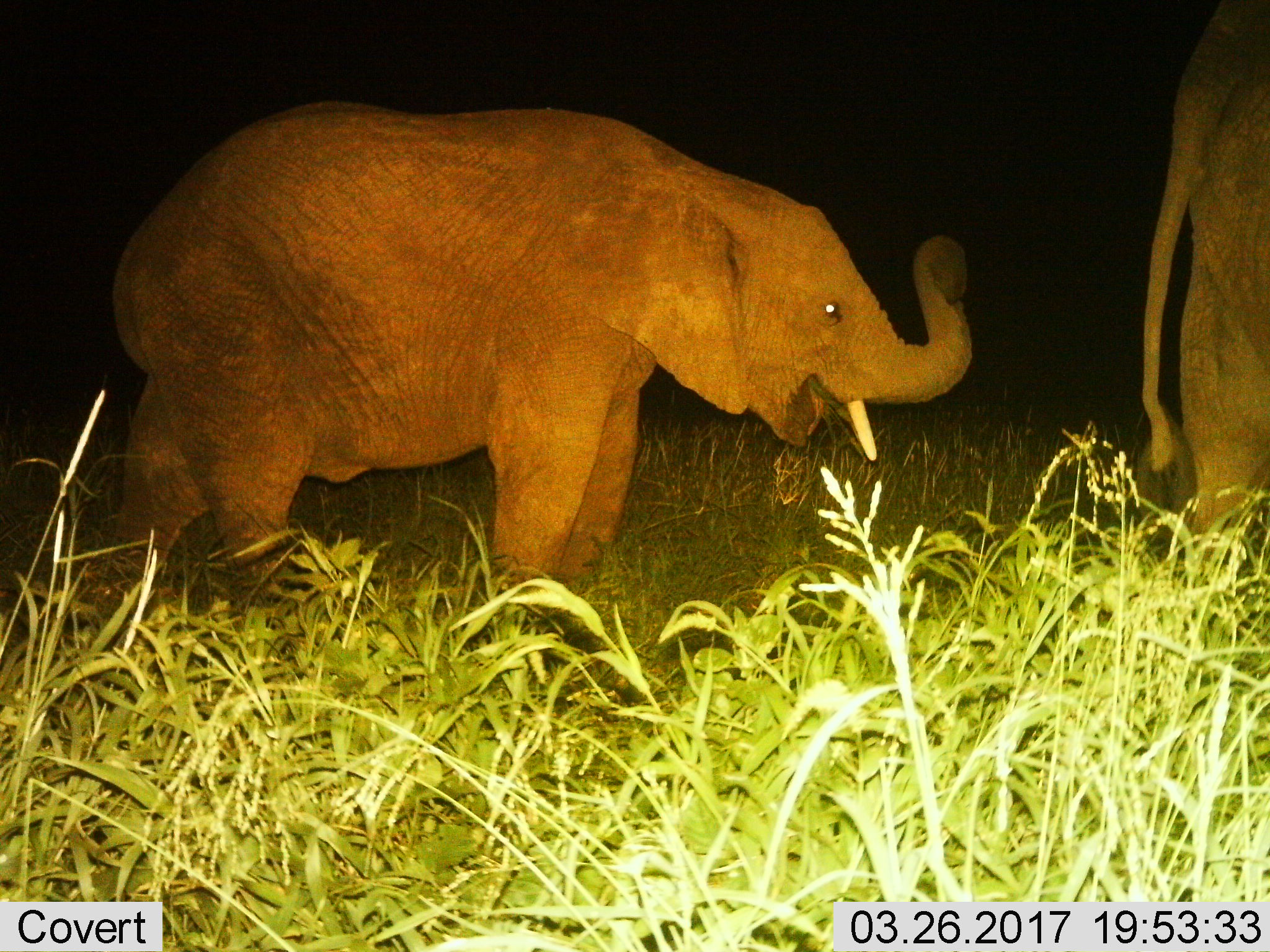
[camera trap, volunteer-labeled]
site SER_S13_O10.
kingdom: Animalia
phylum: Chordata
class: Mammalia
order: Proboscidea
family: Elephantidae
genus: Loxodonta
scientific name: Loxodonta africana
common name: african bush elephant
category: elephant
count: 2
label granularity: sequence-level